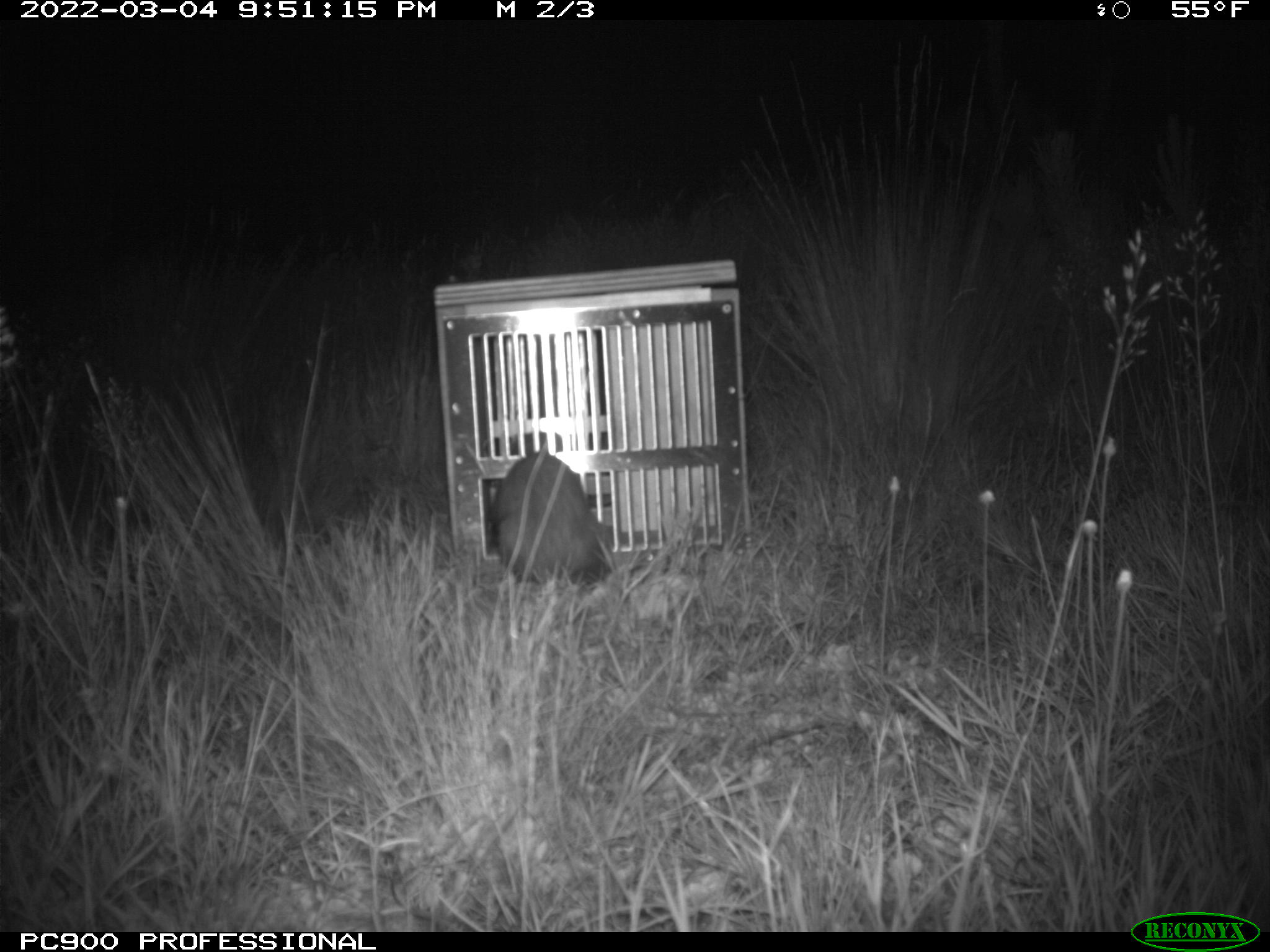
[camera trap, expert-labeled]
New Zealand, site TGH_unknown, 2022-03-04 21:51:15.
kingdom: Animalia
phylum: Chordata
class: Mammalia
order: Carnivora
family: Mustelidae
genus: Mustela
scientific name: Mustela furo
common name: ferret